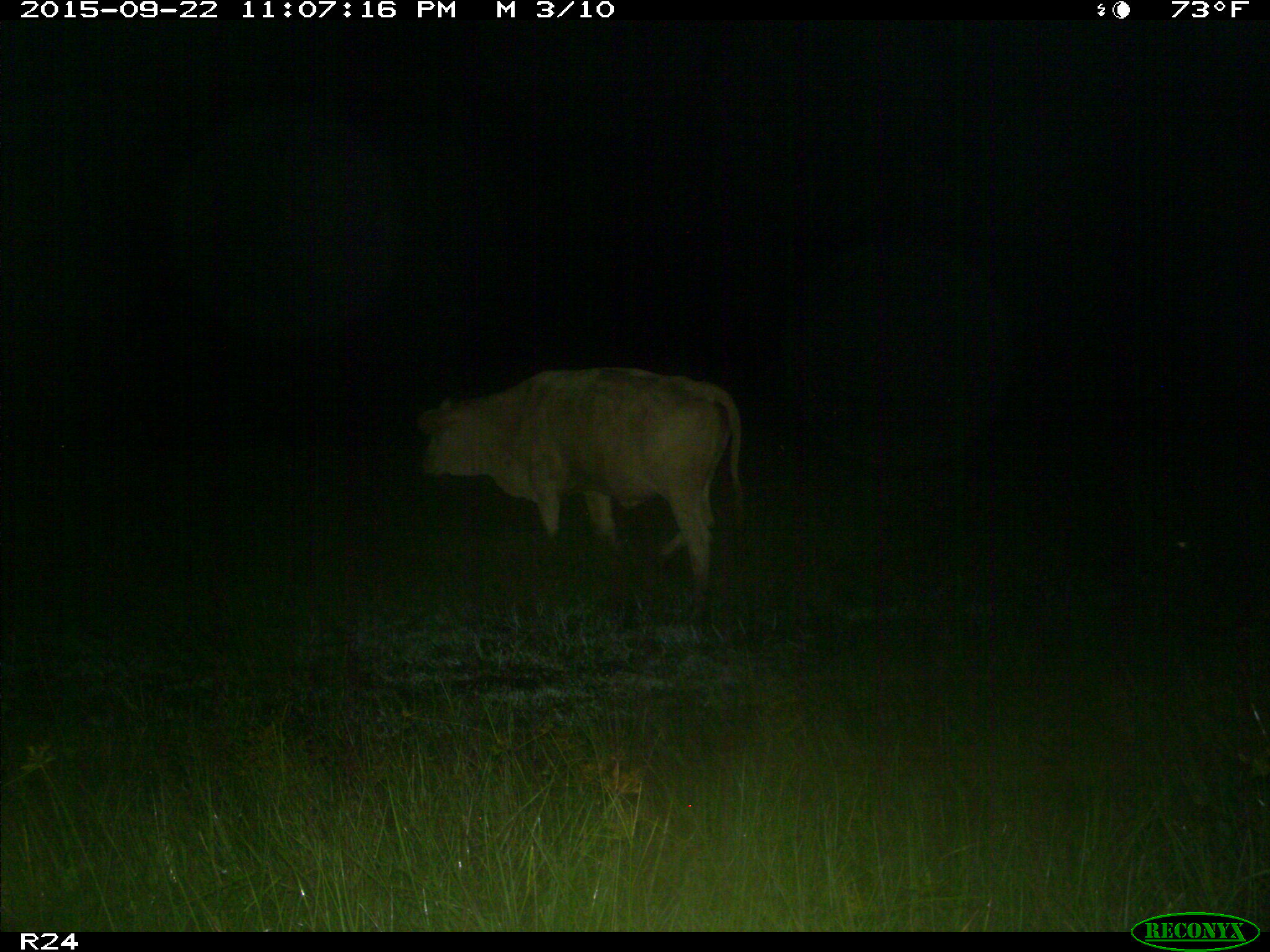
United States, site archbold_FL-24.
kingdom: Animalia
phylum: Chordata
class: Mammalia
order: Artiodactyla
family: Bovidae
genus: Bos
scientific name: Bos taurus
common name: domestic cow